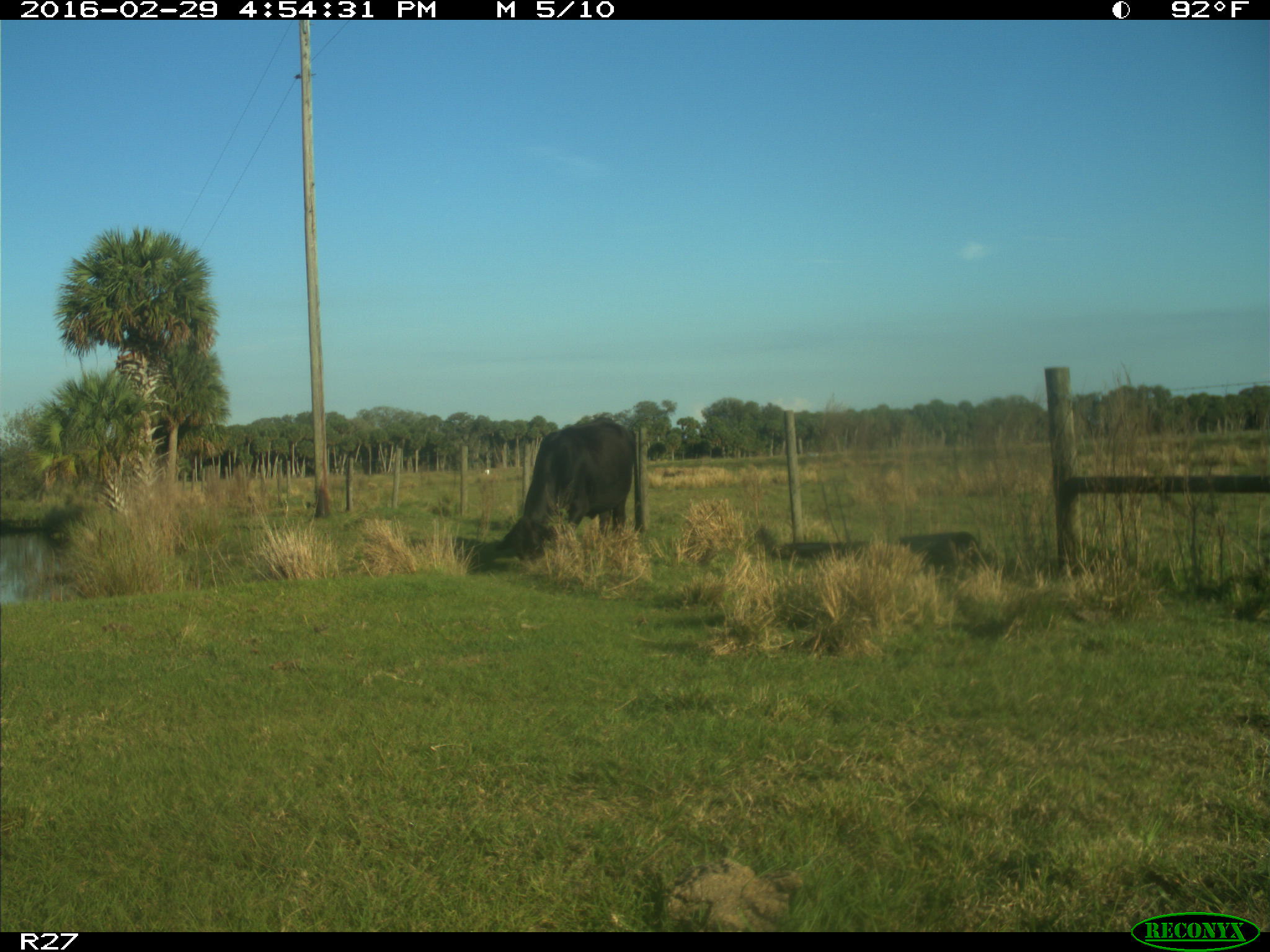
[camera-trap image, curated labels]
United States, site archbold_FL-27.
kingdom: Animalia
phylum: Chordata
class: Mammalia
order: Artiodactyla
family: Bovidae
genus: Bos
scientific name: Bos taurus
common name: domestic cow